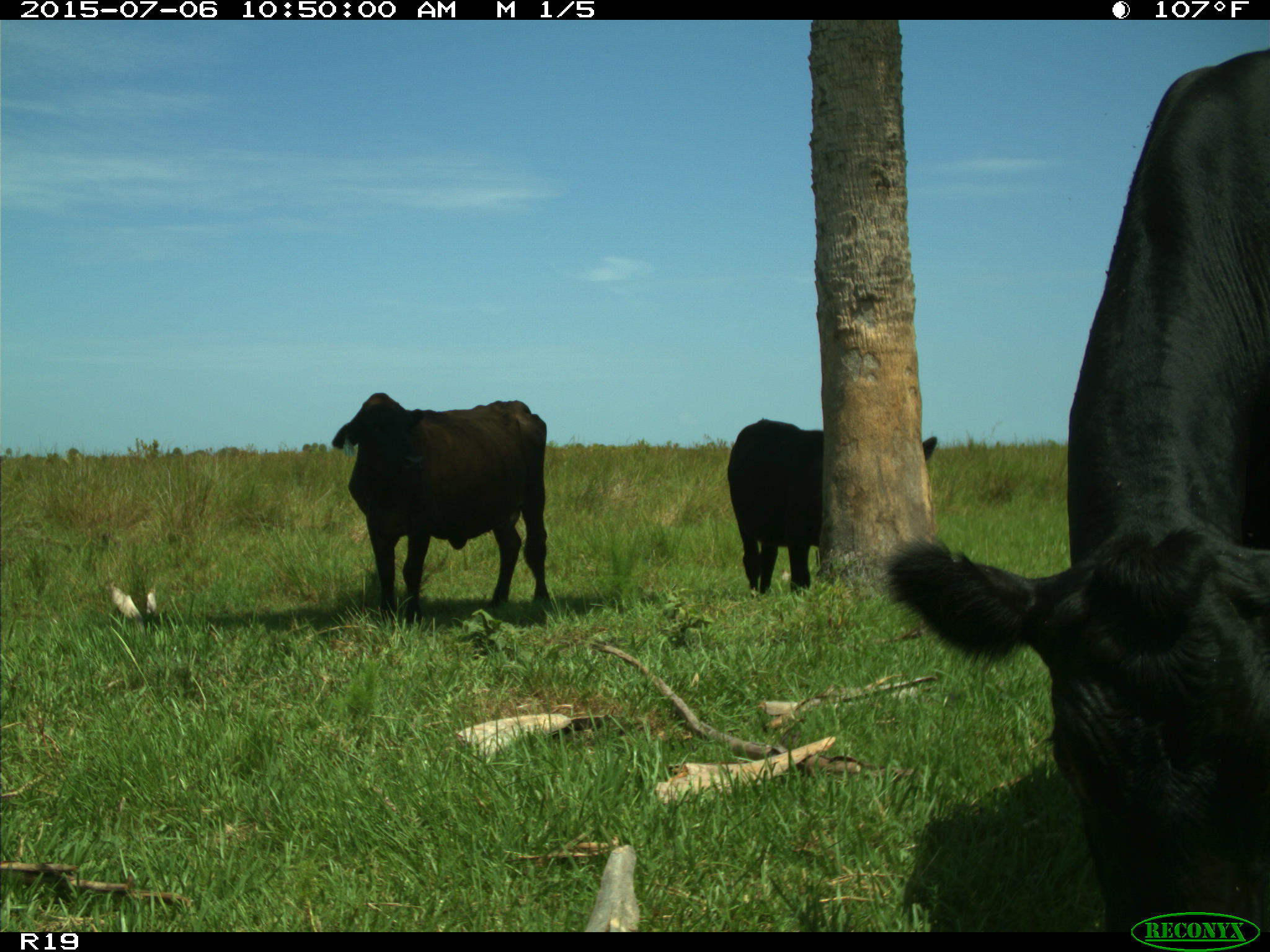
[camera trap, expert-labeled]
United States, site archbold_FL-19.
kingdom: Animalia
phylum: Chordata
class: Mammalia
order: Artiodactyla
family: Bovidae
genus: Bos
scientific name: Bos taurus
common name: domestic cow